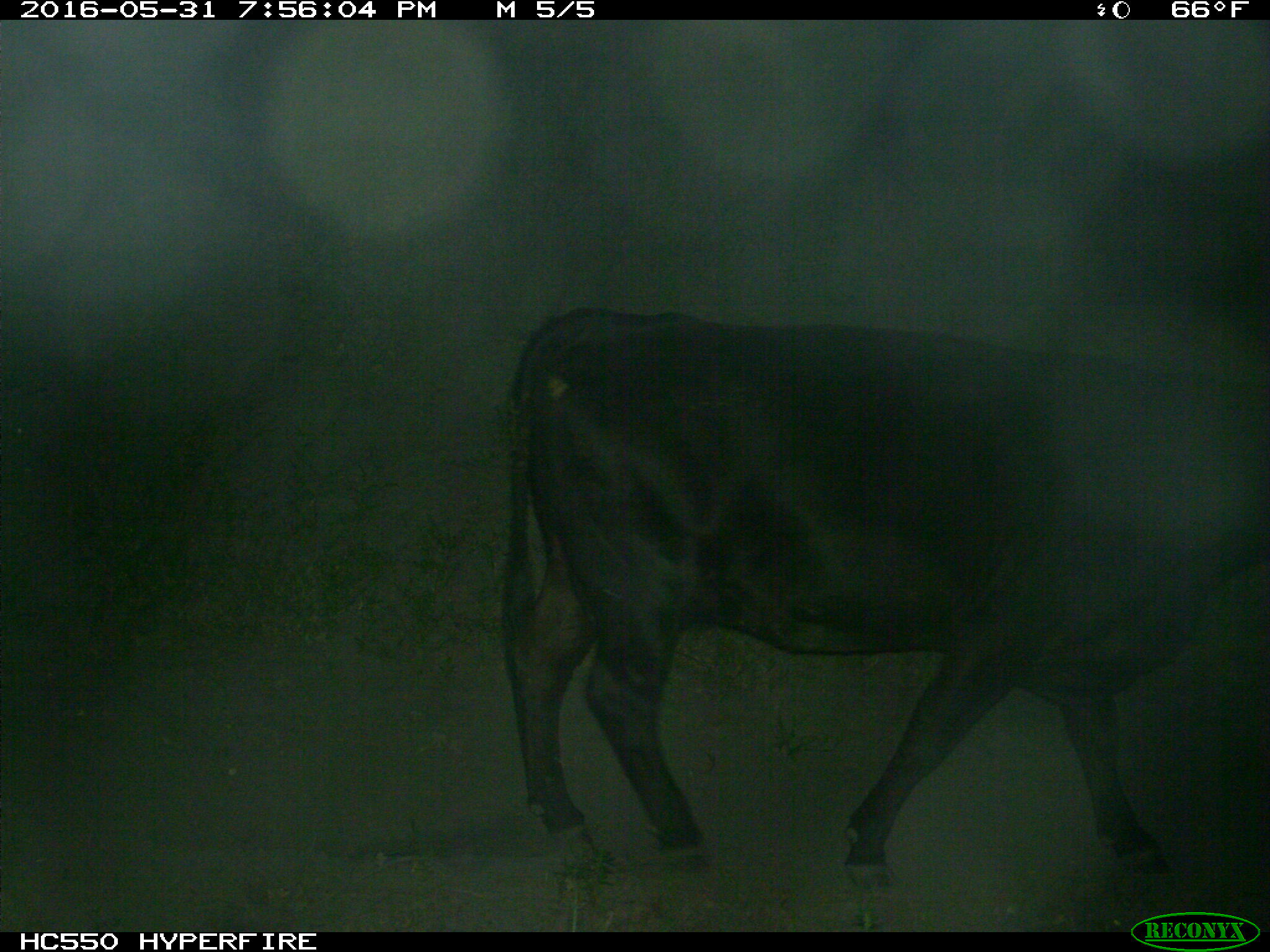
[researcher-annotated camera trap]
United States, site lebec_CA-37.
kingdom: Animalia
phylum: Chordata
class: Mammalia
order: Artiodactyla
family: Bovidae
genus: Bos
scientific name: Bos taurus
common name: domestic cow